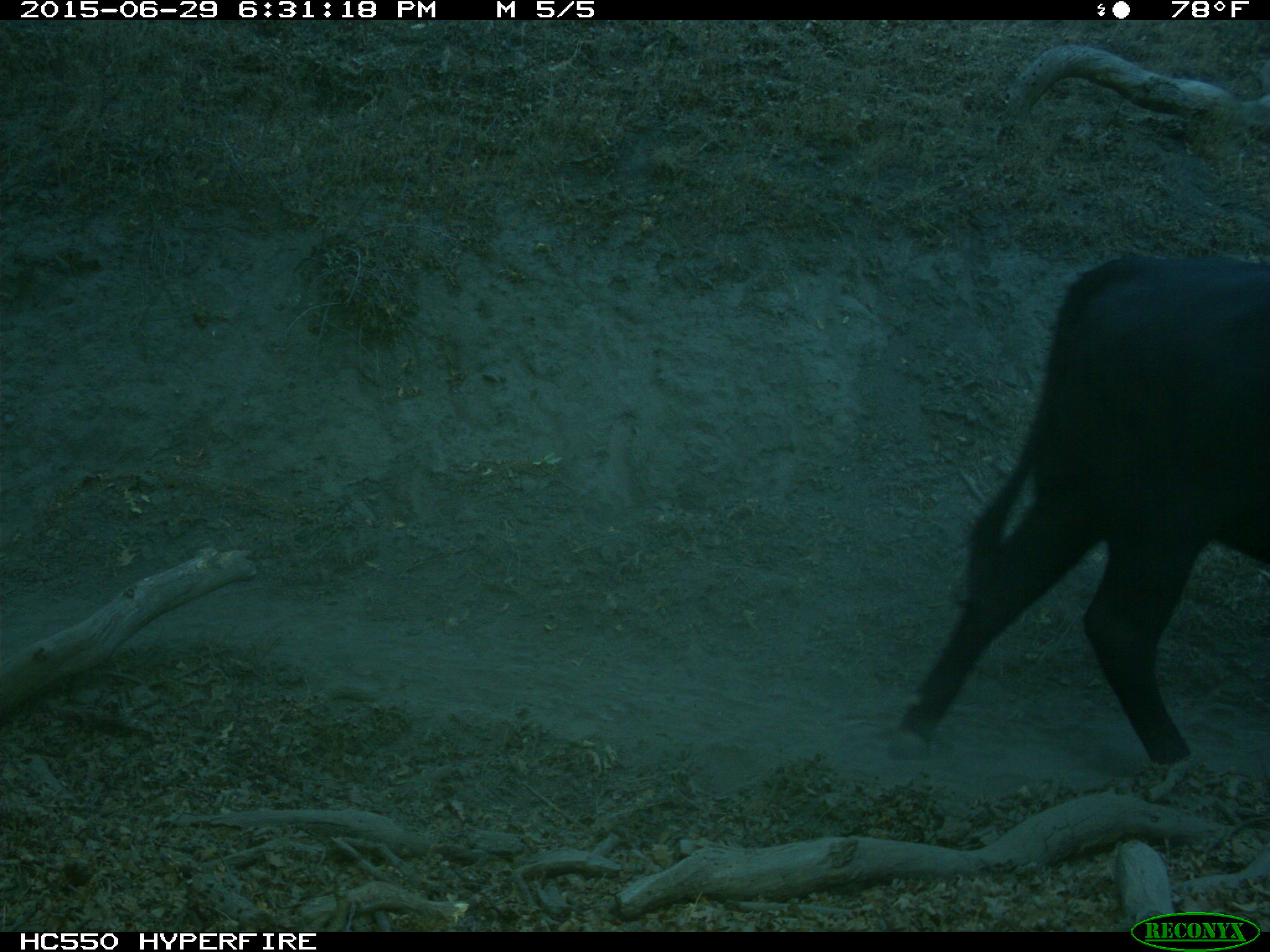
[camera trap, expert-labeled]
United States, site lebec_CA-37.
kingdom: Animalia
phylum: Chordata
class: Mammalia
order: Artiodactyla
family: Bovidae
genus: Bos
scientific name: Bos taurus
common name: domestic cow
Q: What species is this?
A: Bos taurus (domestic cow).